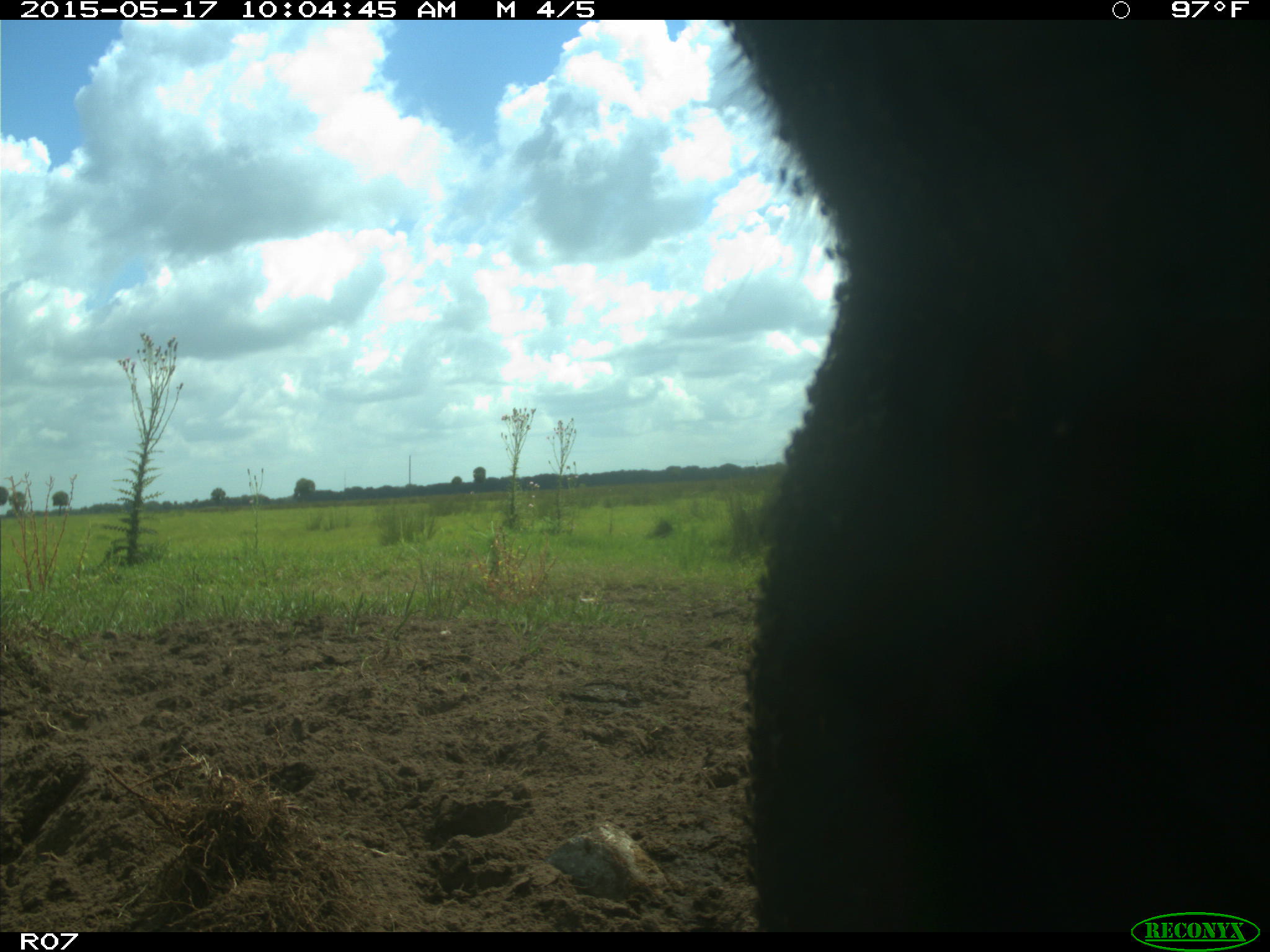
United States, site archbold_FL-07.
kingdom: Animalia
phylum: Chordata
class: Mammalia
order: Artiodactyla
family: Bovidae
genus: Bos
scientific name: Bos taurus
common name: domestic cow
Bos taurus (domestic cow).